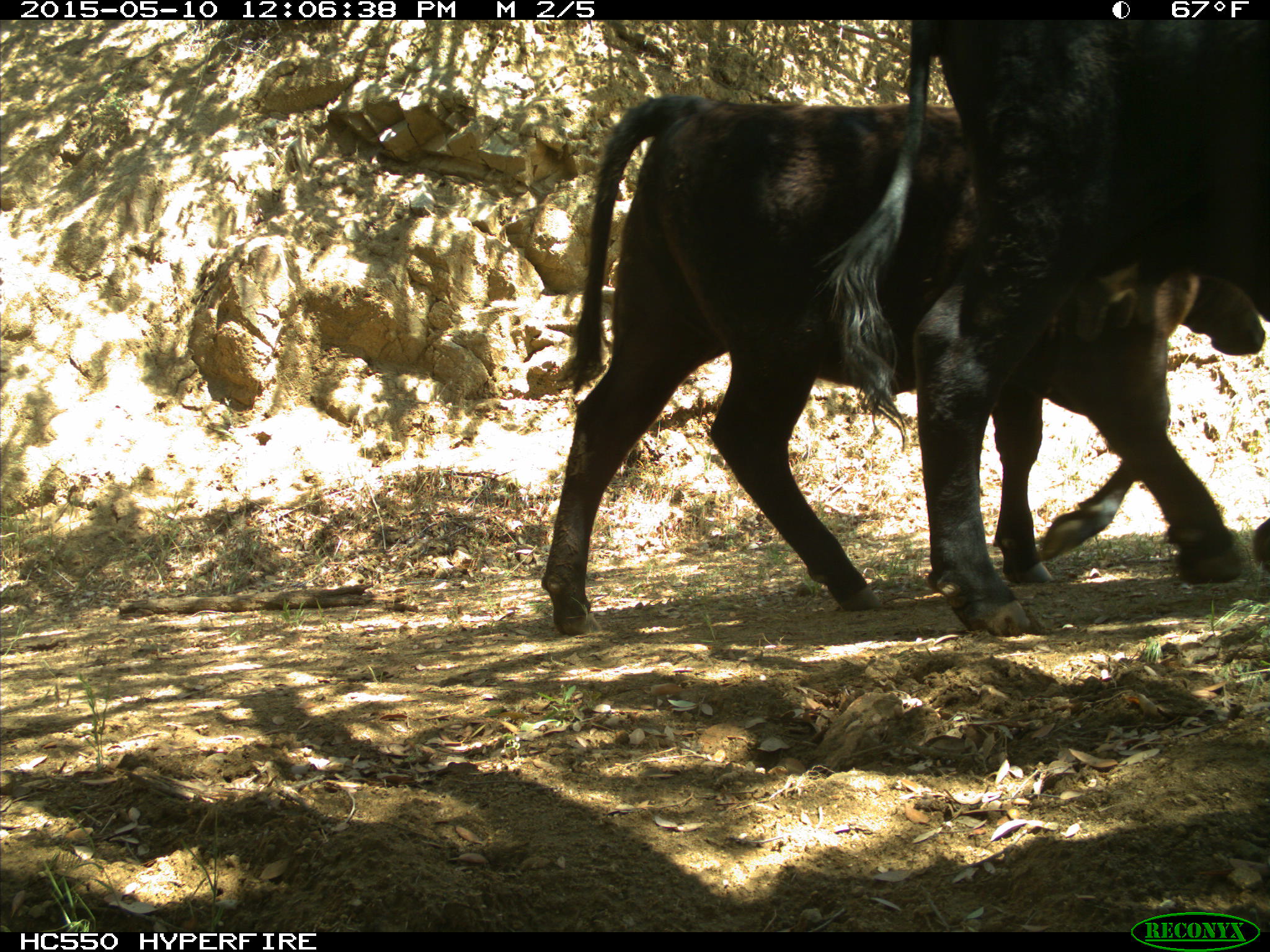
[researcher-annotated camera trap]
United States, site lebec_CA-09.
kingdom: Animalia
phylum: Chordata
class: Mammalia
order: Artiodactyla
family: Bovidae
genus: Bos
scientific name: Bos taurus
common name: domestic cow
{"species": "Bos taurus (domestic cow)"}